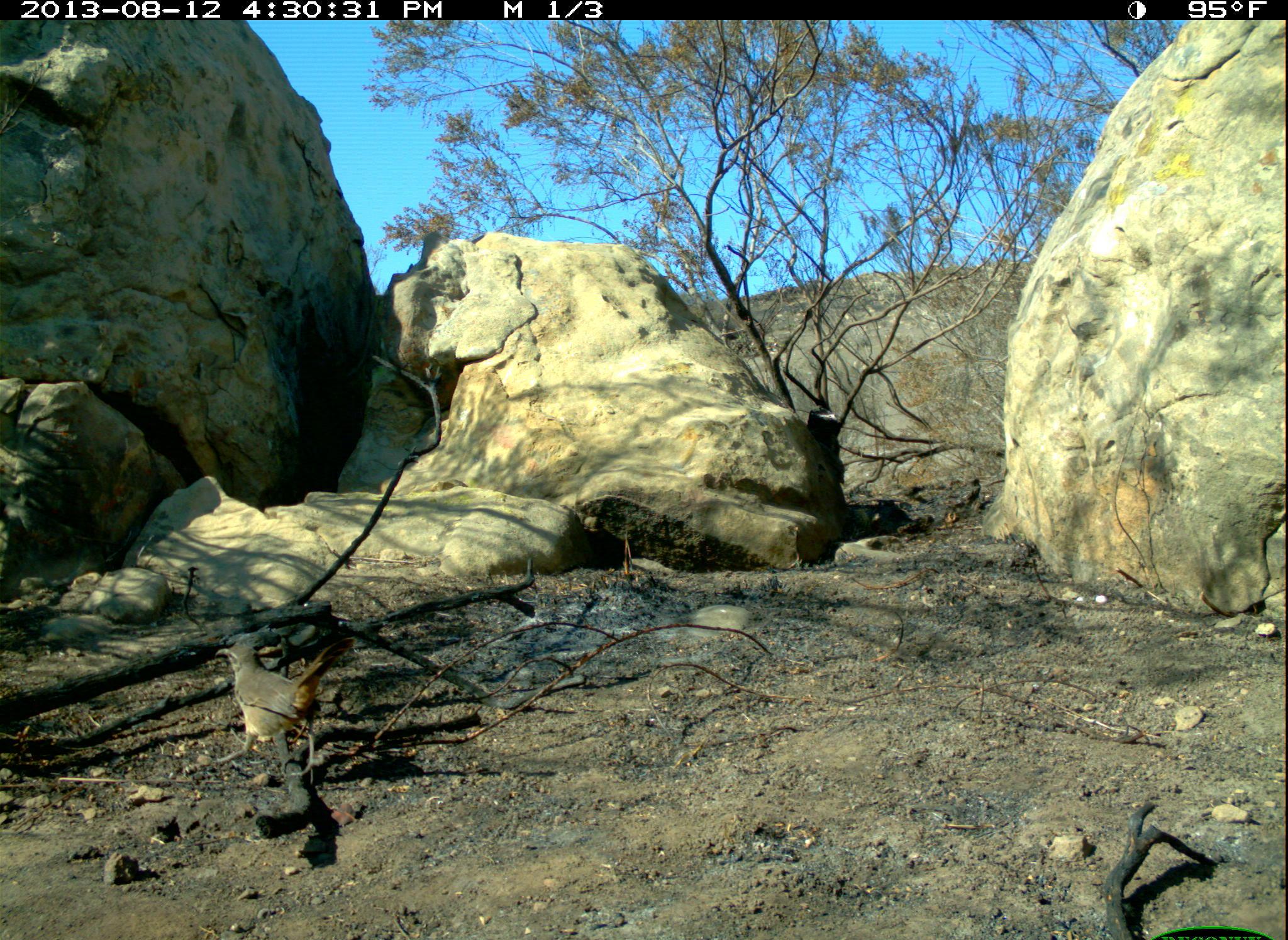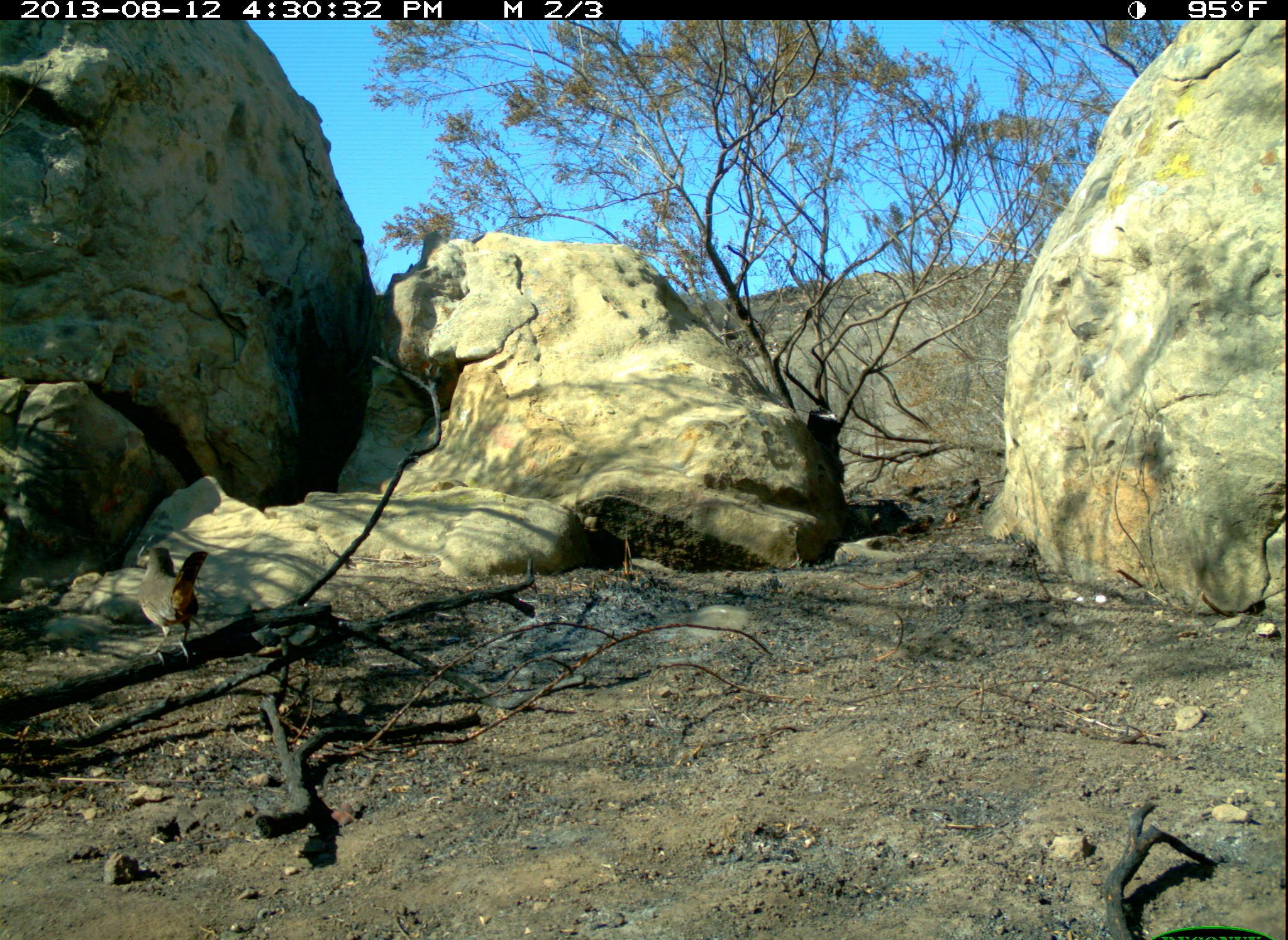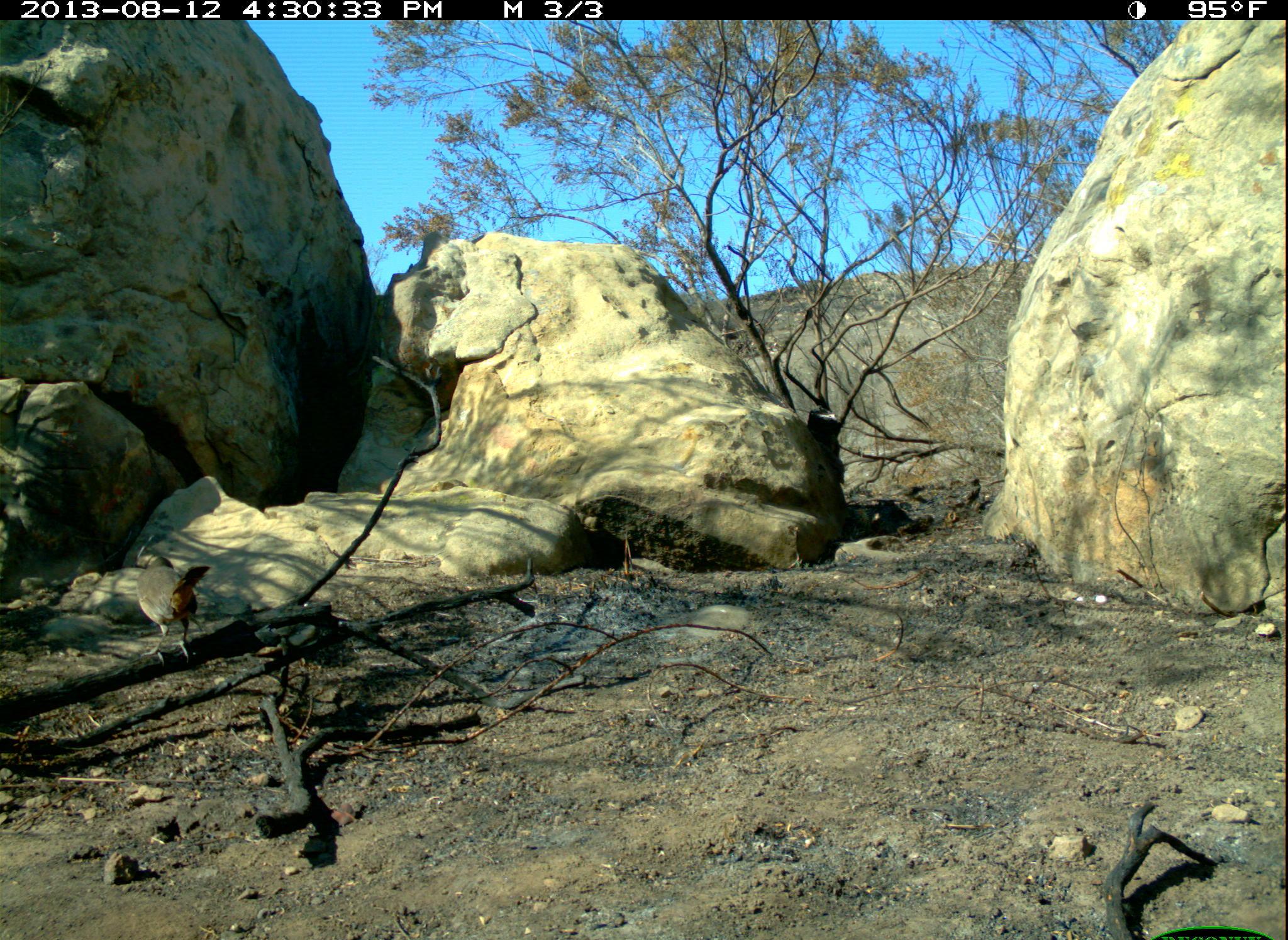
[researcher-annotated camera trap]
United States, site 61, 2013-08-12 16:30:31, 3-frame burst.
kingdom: Animalia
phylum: Chordata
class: Aves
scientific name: Aves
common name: bird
Bird (Aves).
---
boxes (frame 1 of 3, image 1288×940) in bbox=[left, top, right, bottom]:
bird: bbox=[206, 638, 349, 768]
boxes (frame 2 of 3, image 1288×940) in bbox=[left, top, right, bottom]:
bird: bbox=[128, 538, 219, 672]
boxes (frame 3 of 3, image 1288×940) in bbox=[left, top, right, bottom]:
bird: bbox=[131, 550, 216, 668]